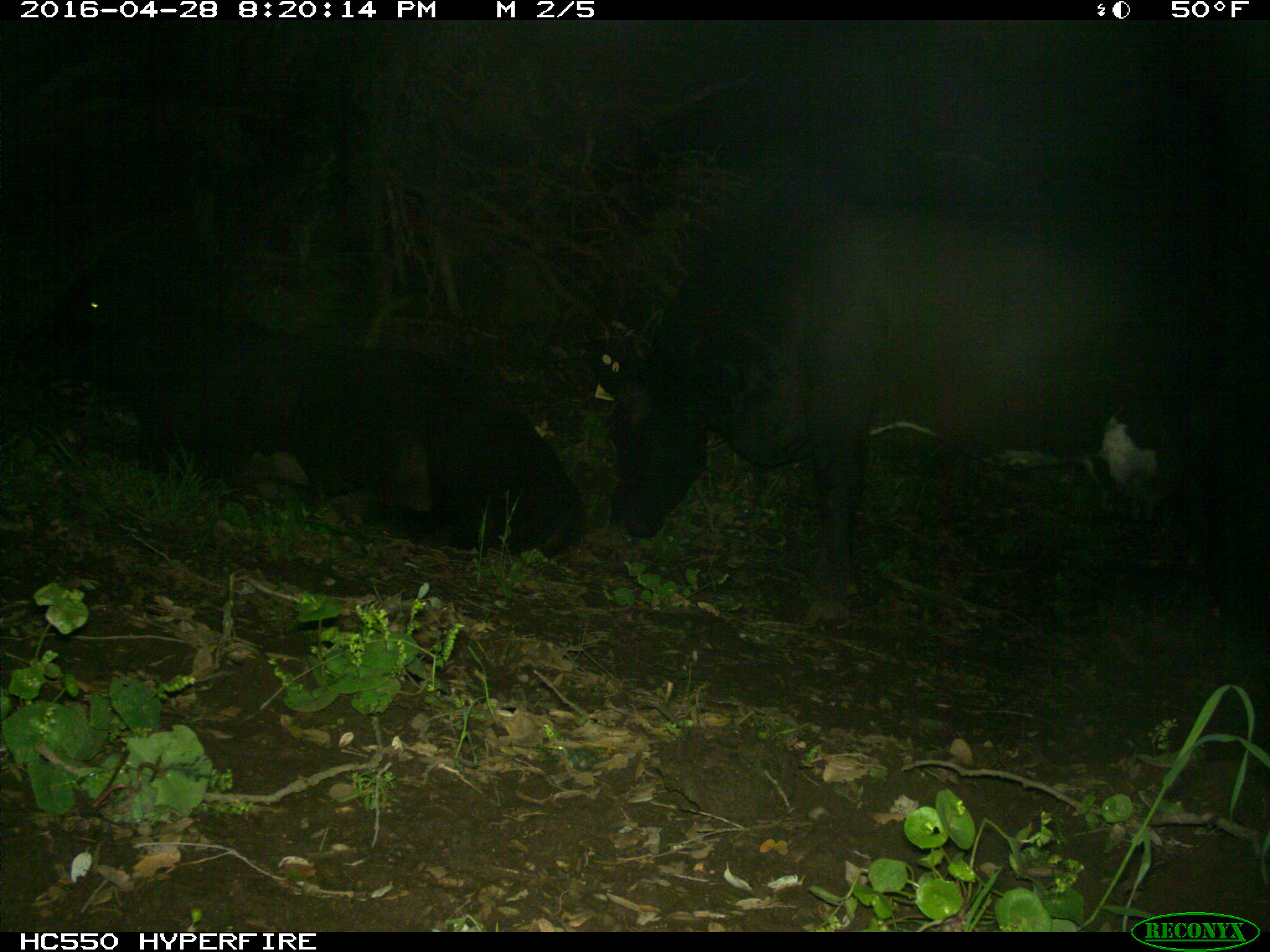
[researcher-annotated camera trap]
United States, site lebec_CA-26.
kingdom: Animalia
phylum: Chordata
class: Mammalia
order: Artiodactyla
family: Bovidae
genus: Bos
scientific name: Bos taurus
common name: domestic cow